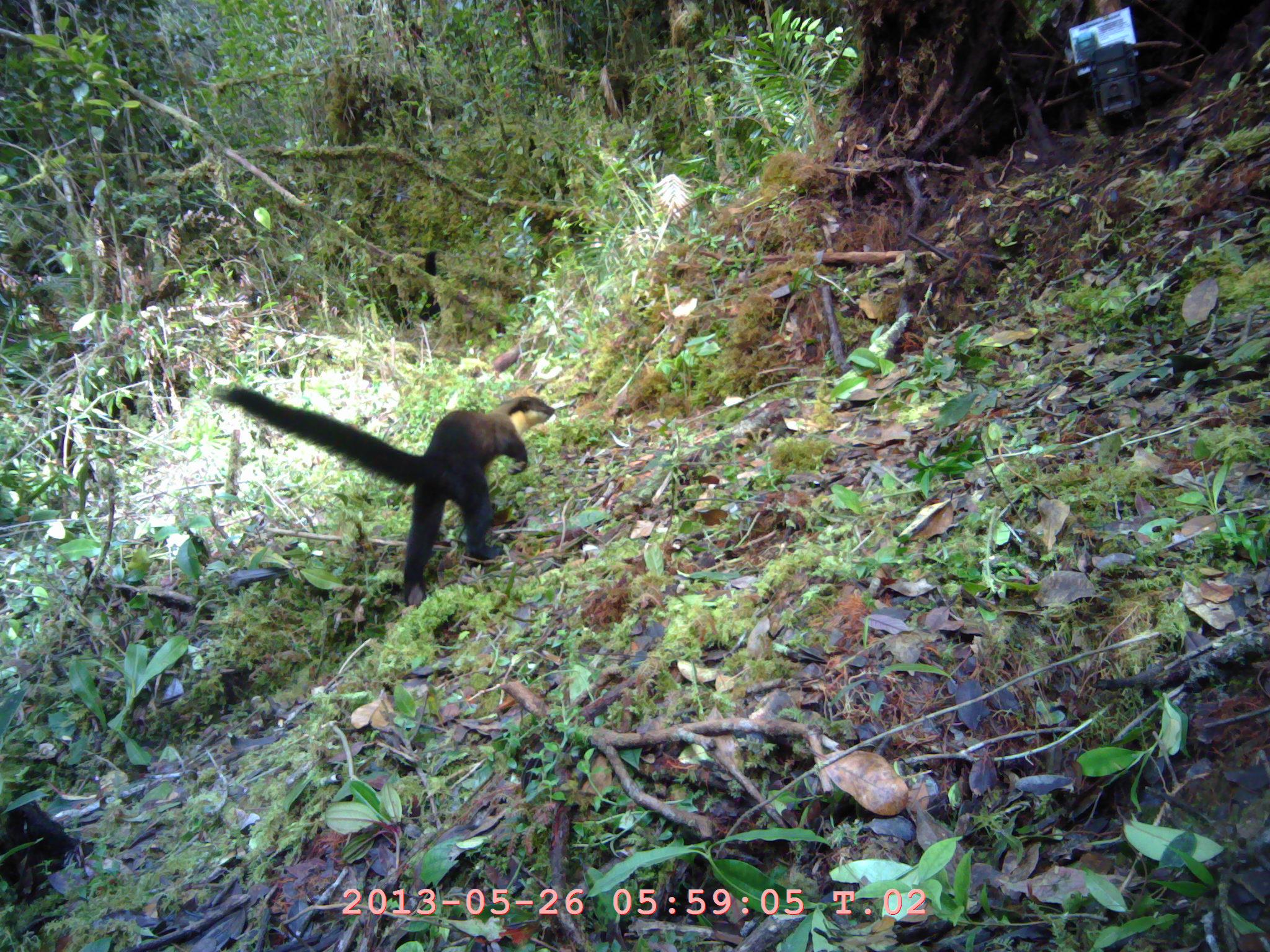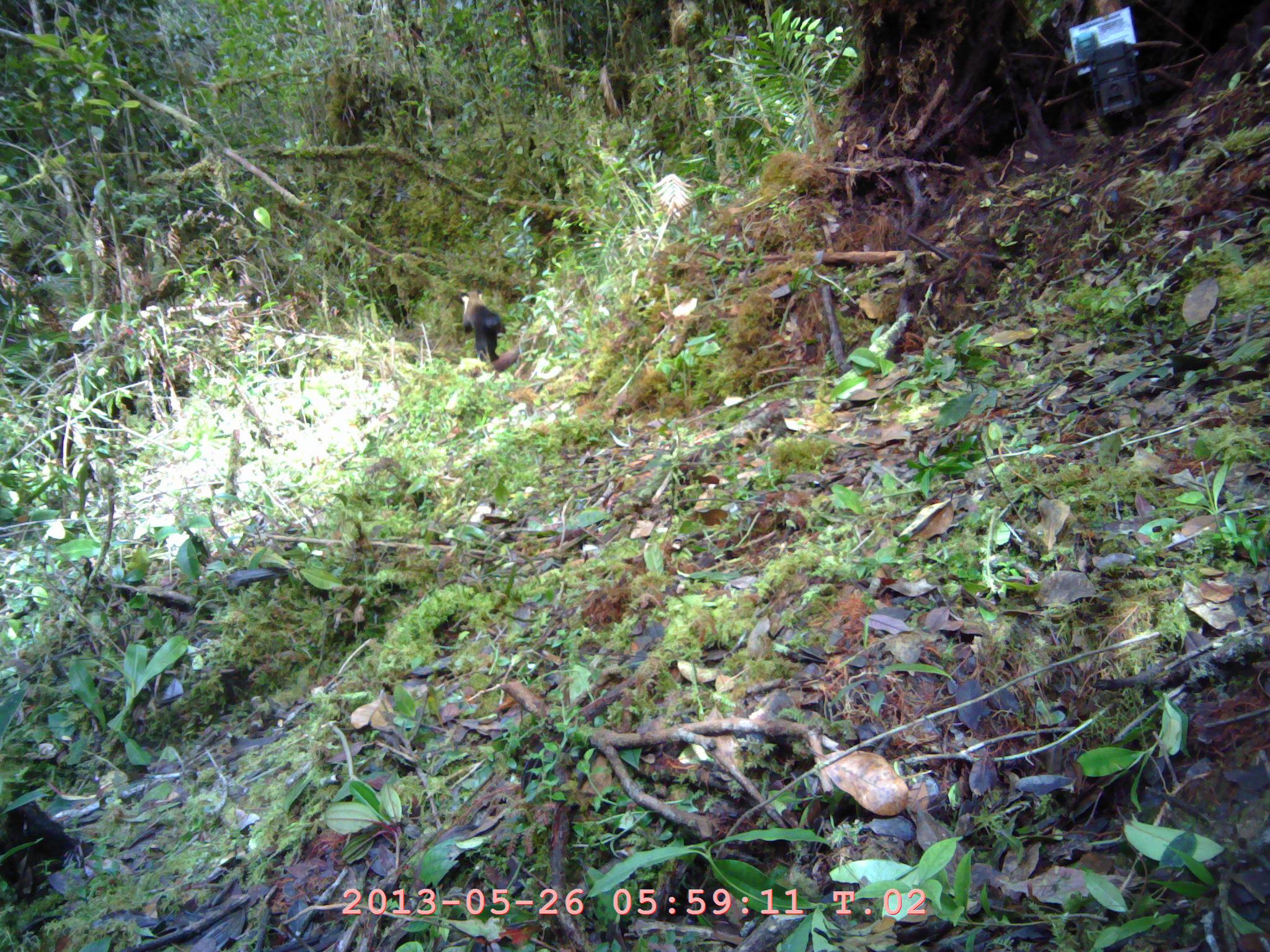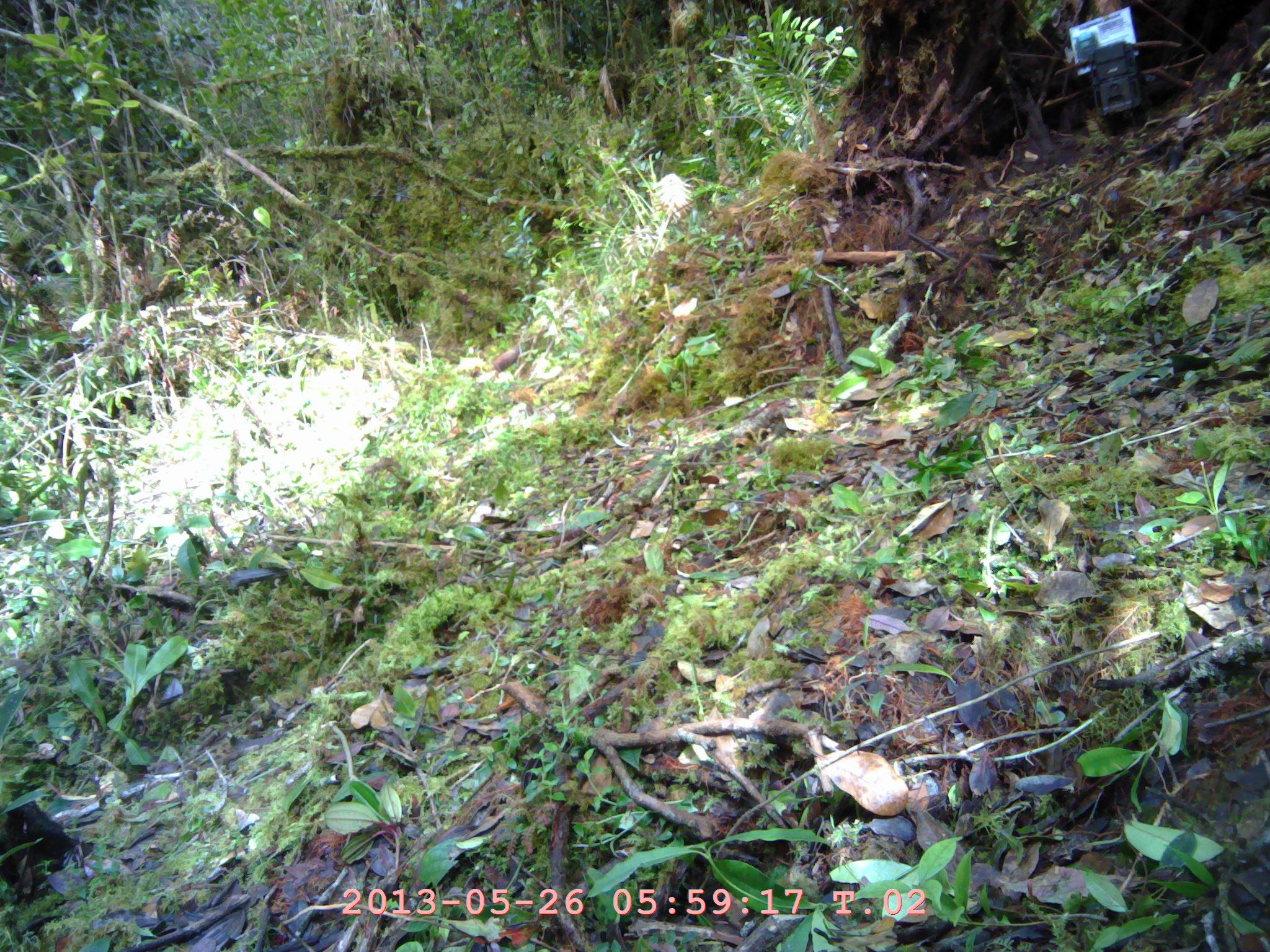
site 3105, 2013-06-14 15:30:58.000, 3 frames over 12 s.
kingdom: Animalia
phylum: Chordata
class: Mammalia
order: Carnivora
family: Mustelidae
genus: Martes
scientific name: Martes flavigula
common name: yellow-throated marten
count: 2